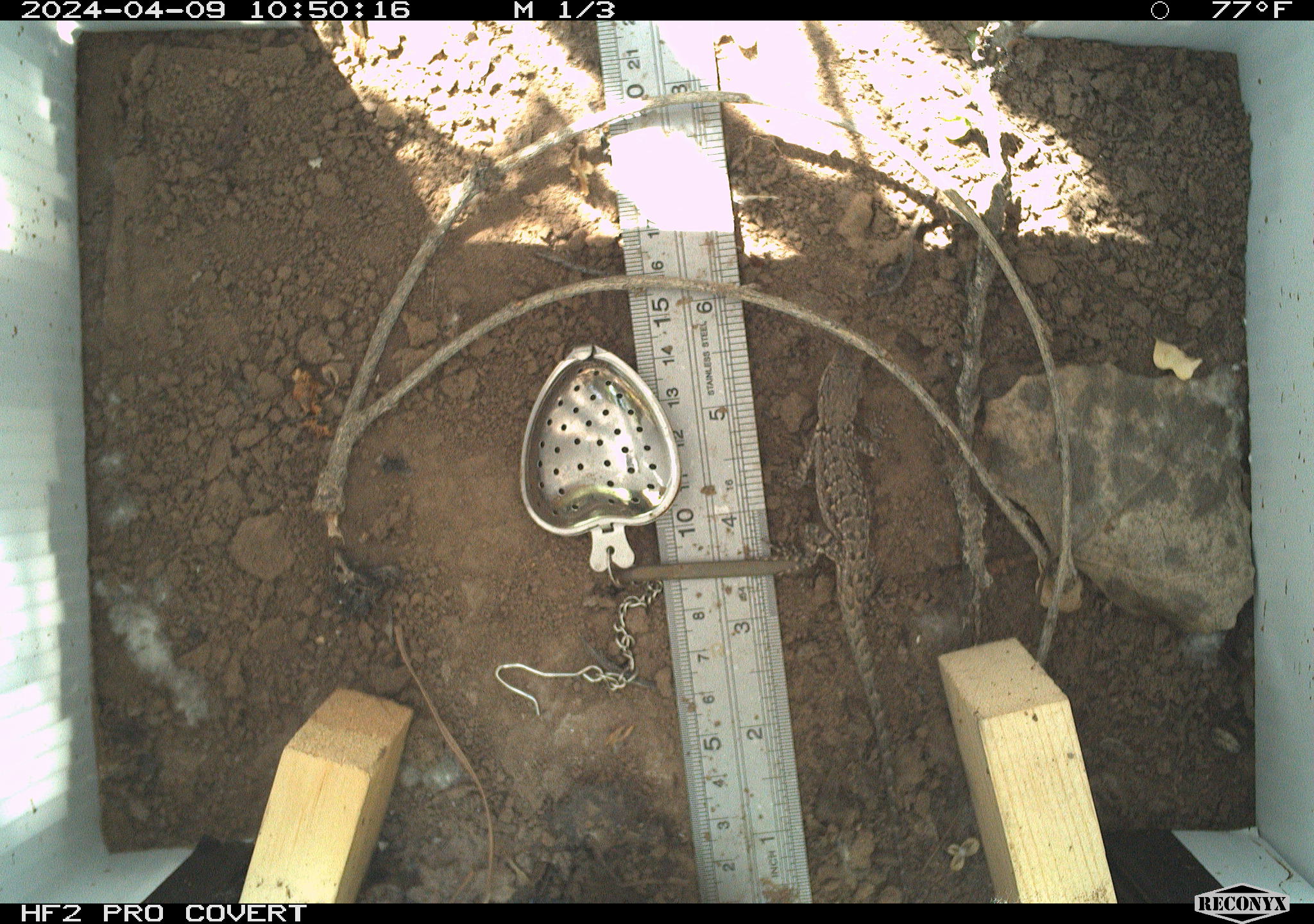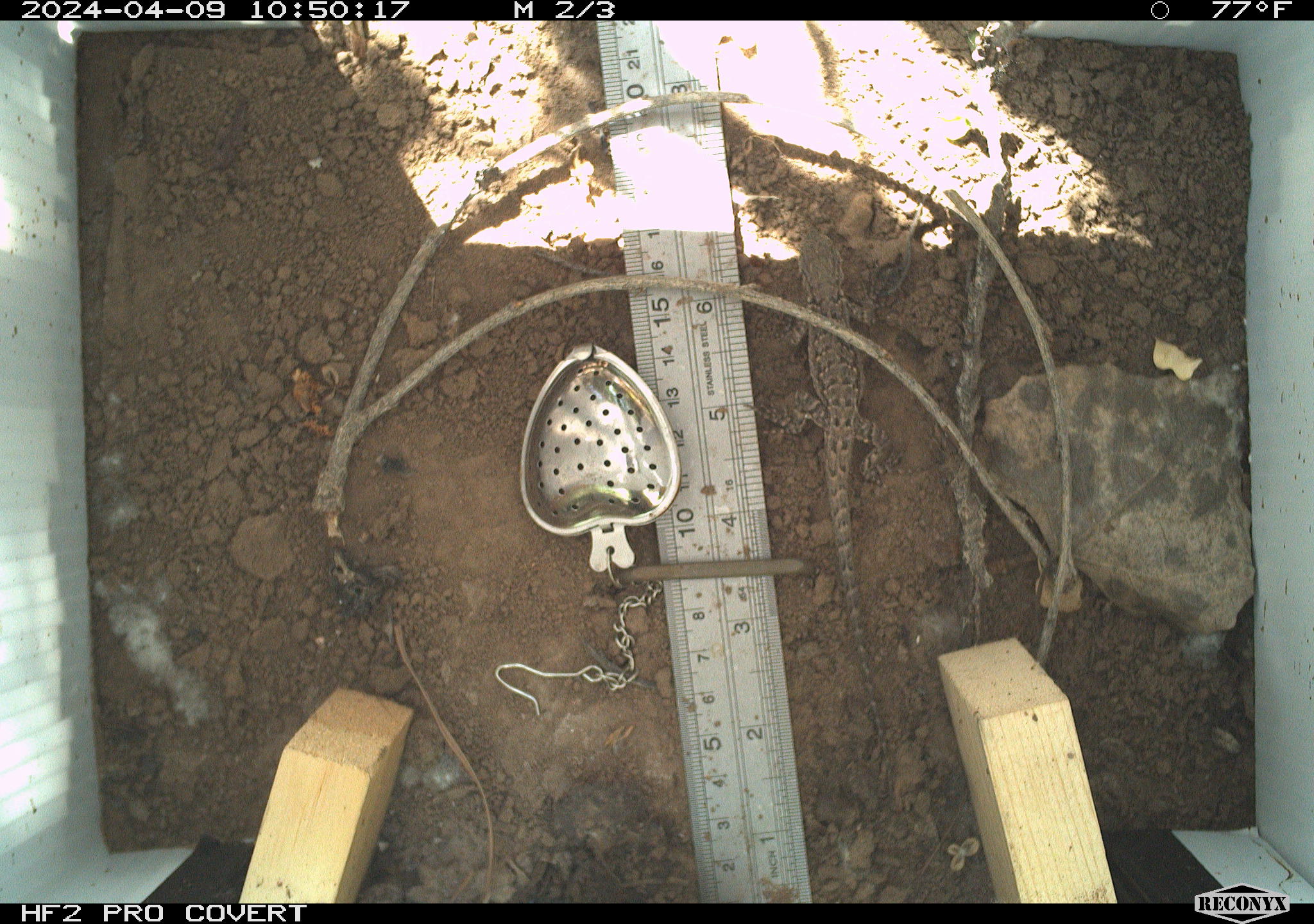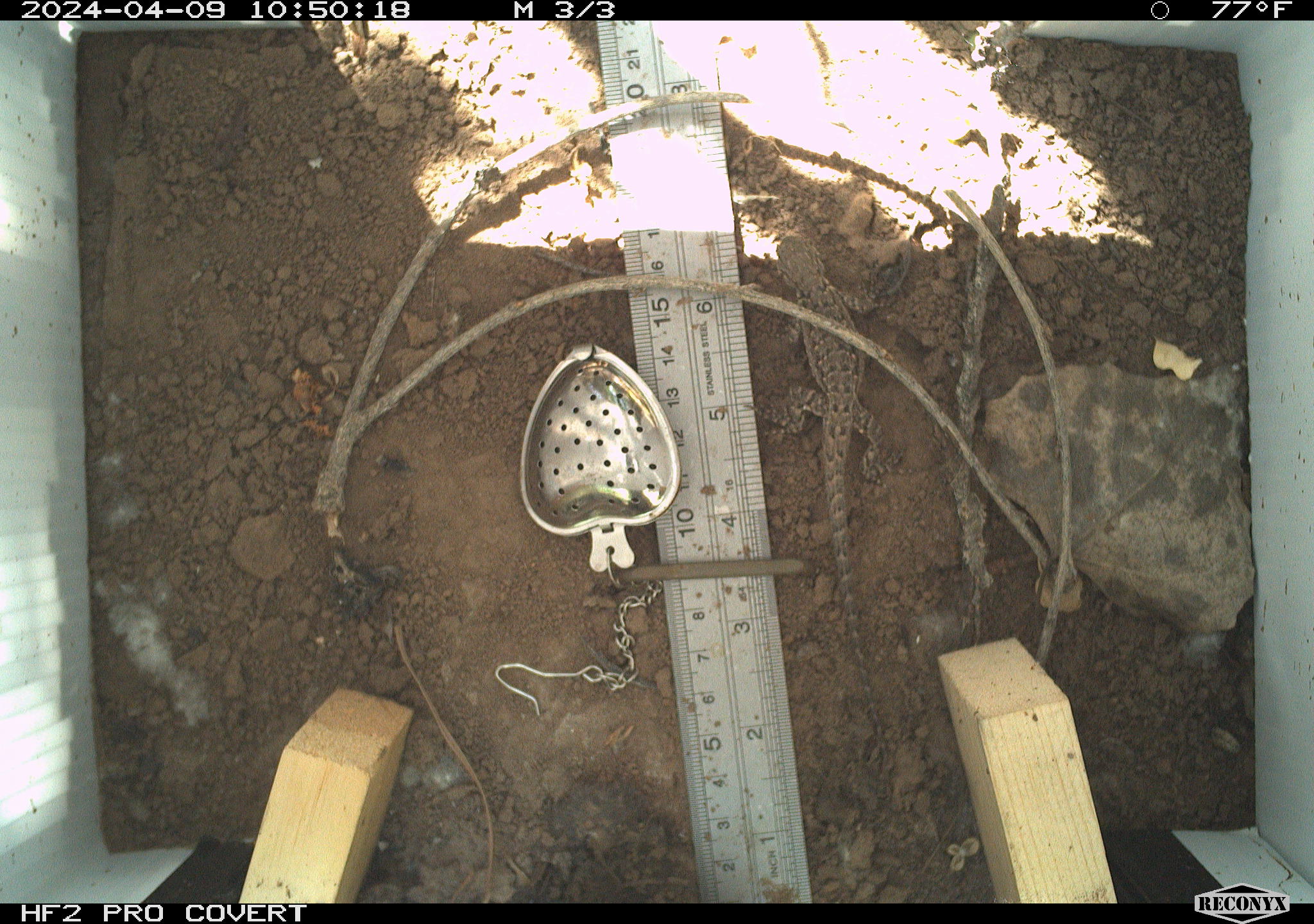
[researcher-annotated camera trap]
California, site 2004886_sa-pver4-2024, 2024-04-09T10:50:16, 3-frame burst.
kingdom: Animalia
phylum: Chordata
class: Reptilia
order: Squamata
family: Phrynosomatidae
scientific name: Phrynosomatidae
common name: phrynosomatid lizards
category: phrynosomatidae family